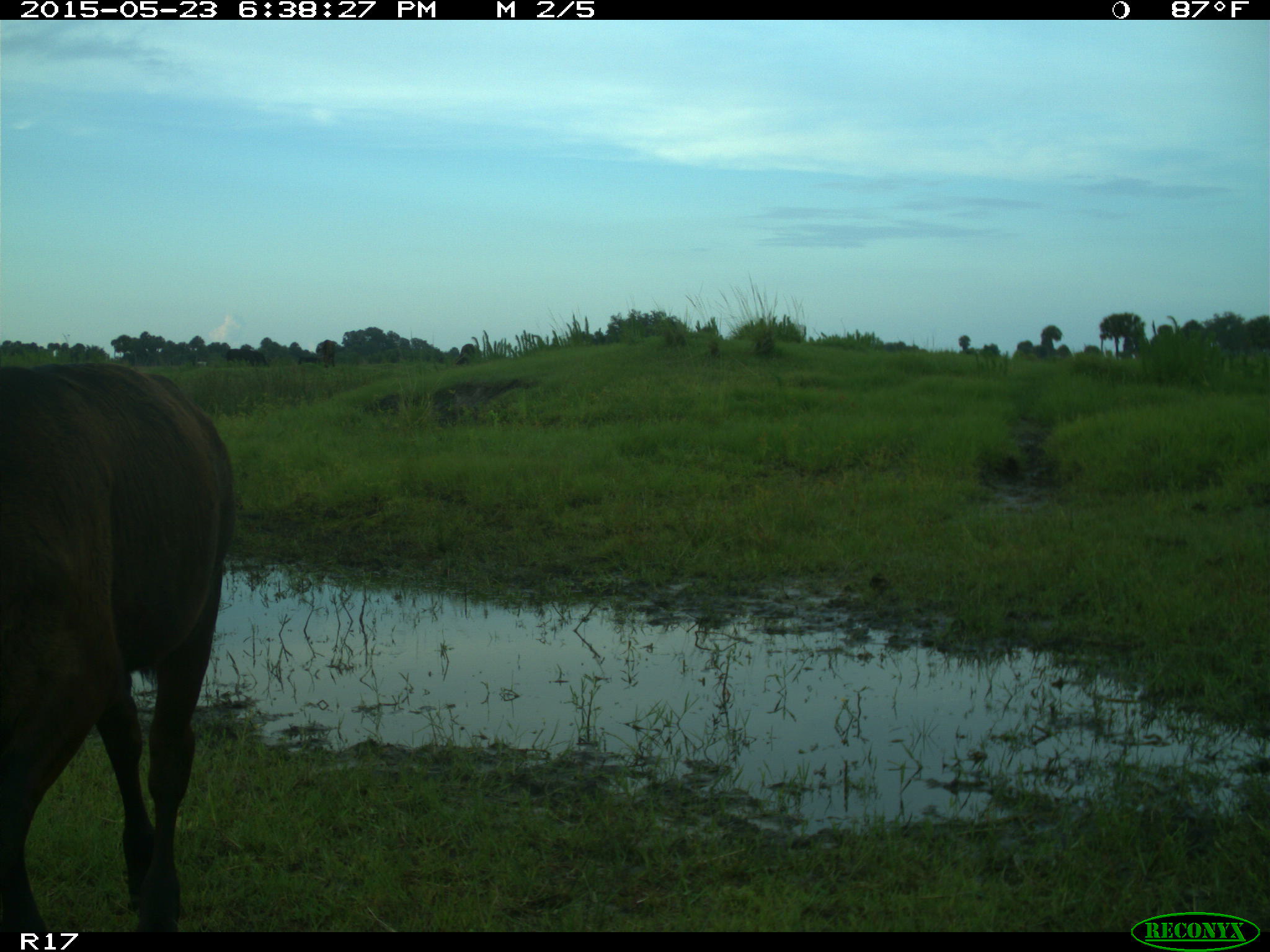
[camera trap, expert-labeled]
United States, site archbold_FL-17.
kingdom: Animalia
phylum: Chordata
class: Mammalia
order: Artiodactyla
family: Bovidae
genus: Bos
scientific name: Bos taurus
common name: domestic cow